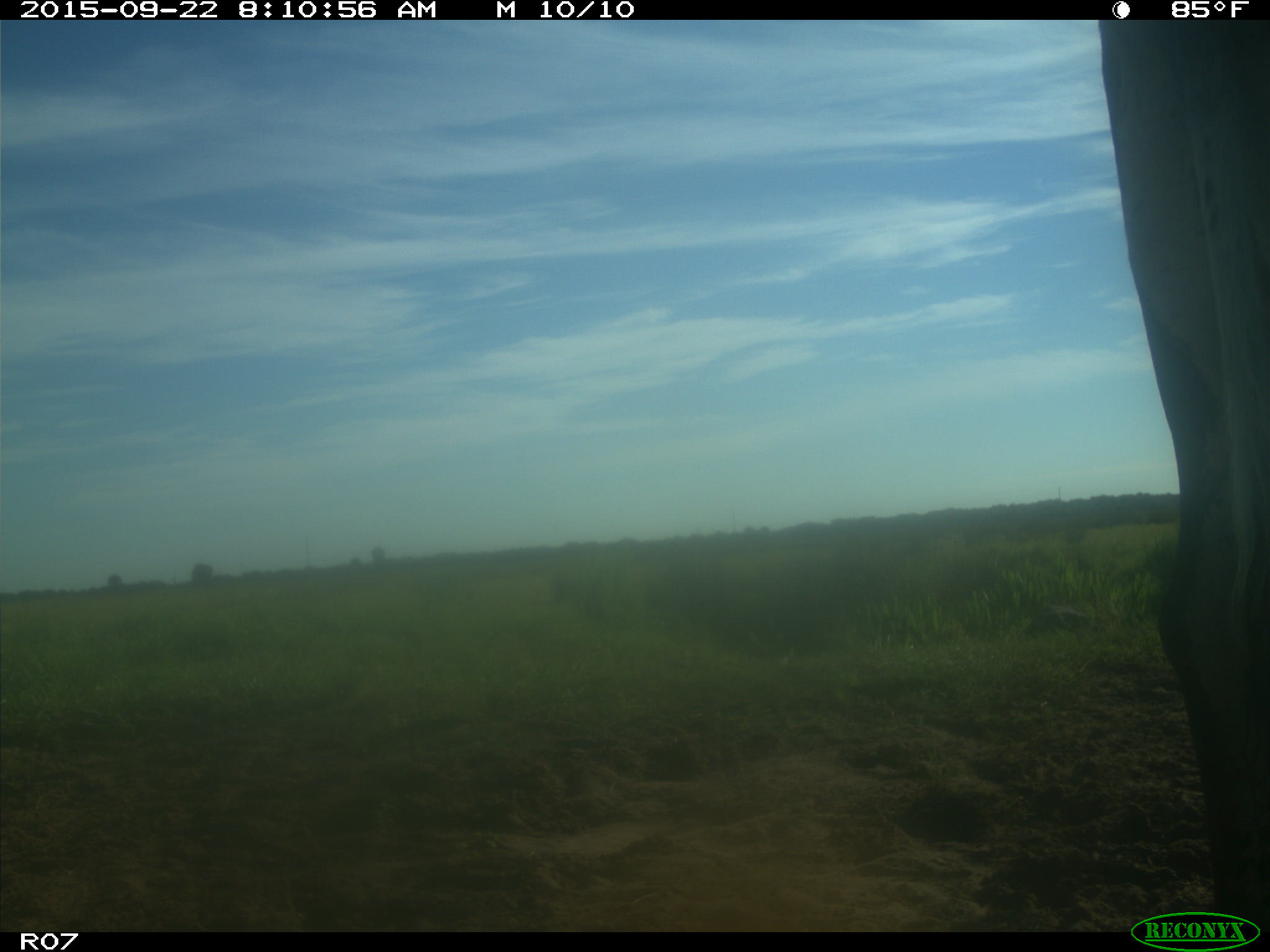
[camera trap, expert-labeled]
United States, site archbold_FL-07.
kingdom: Animalia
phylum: Chordata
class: Mammalia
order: Artiodactyla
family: Bovidae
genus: Bos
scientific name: Bos taurus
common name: domestic cow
Bos taurus (domestic cow).